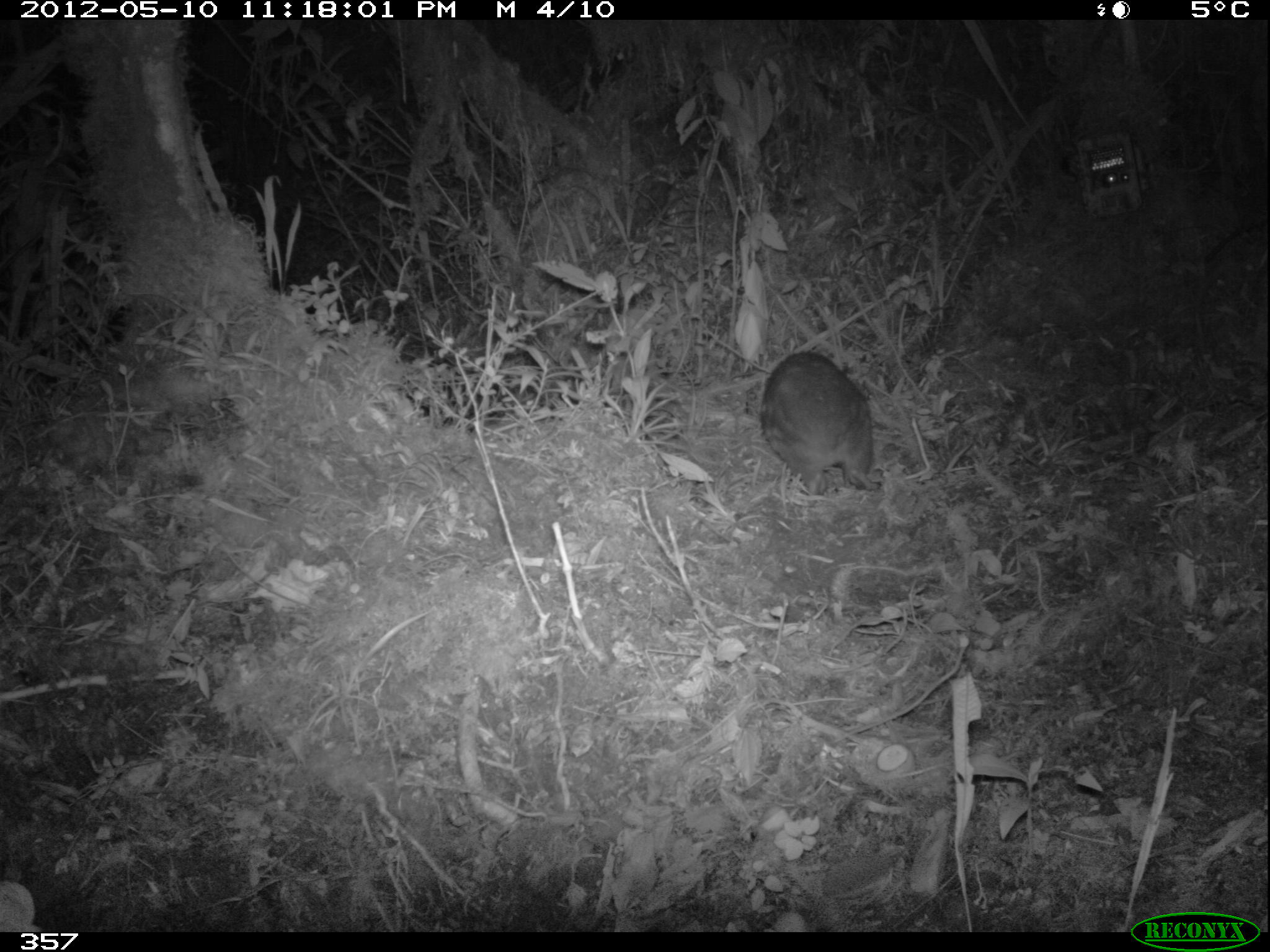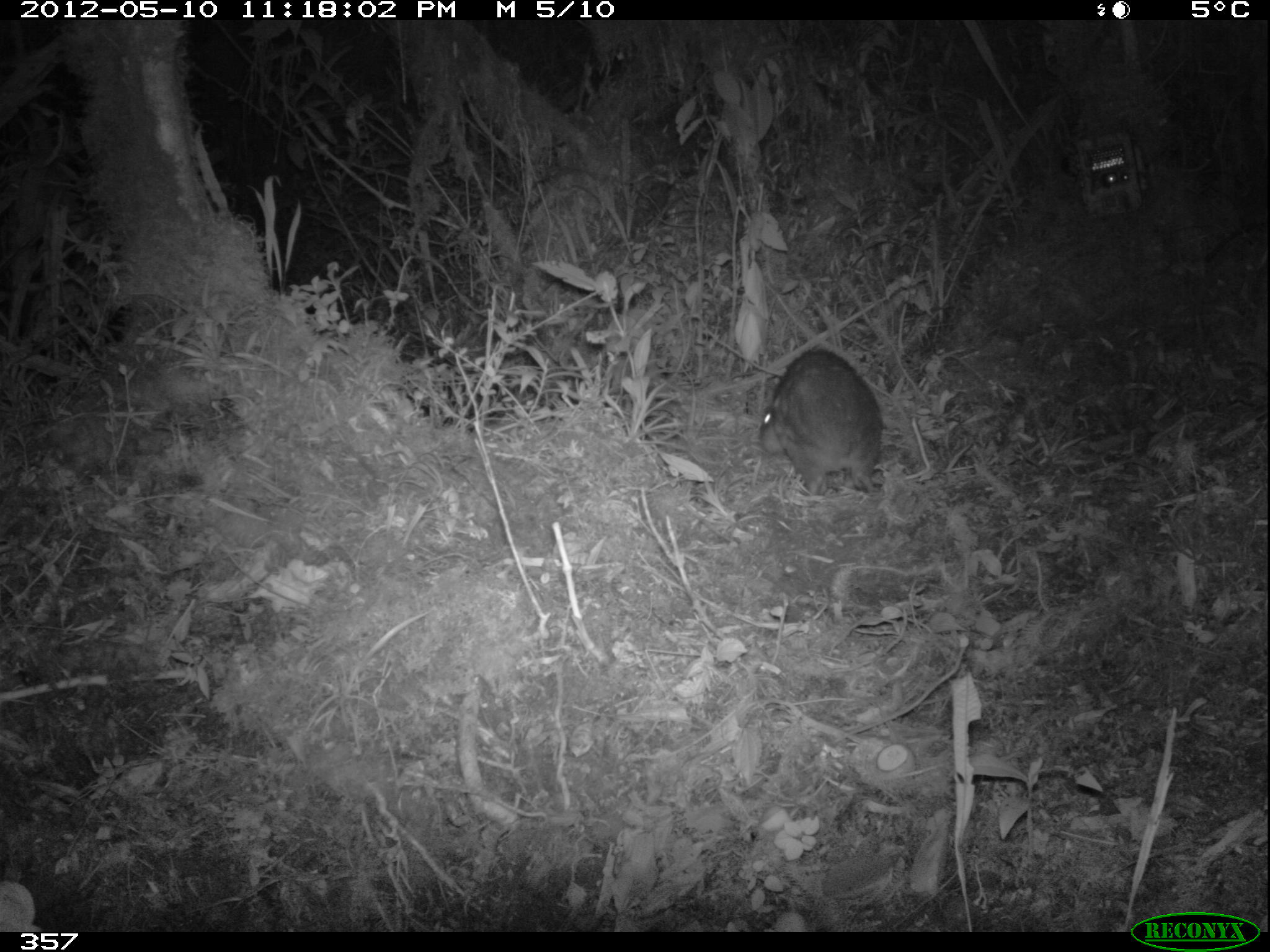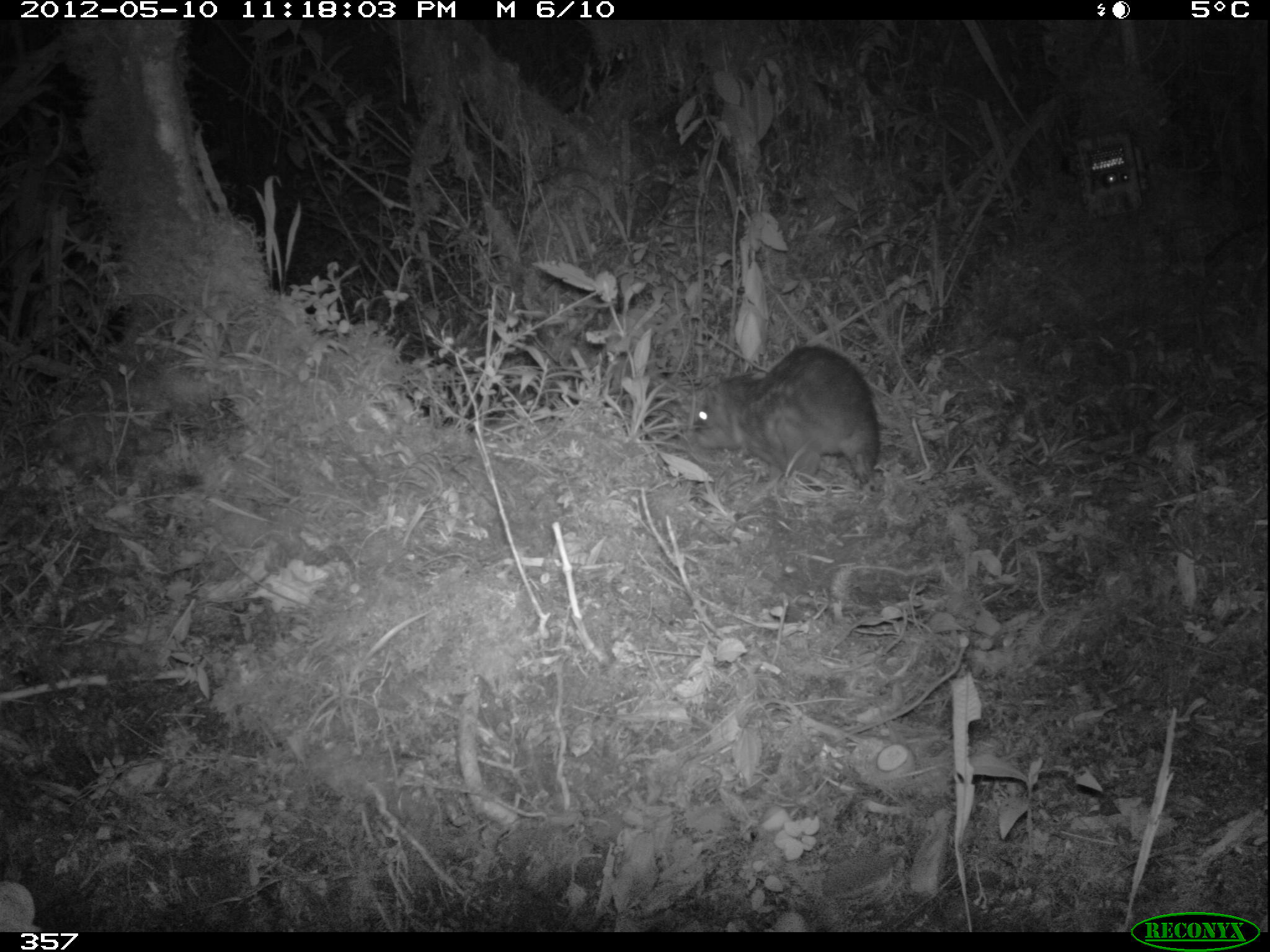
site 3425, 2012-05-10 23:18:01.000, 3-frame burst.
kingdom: Animalia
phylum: Chordata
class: Mammalia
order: Rodentia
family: Cuniculidae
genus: Cuniculus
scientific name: Cuniculus taczanowskii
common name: mountain paca